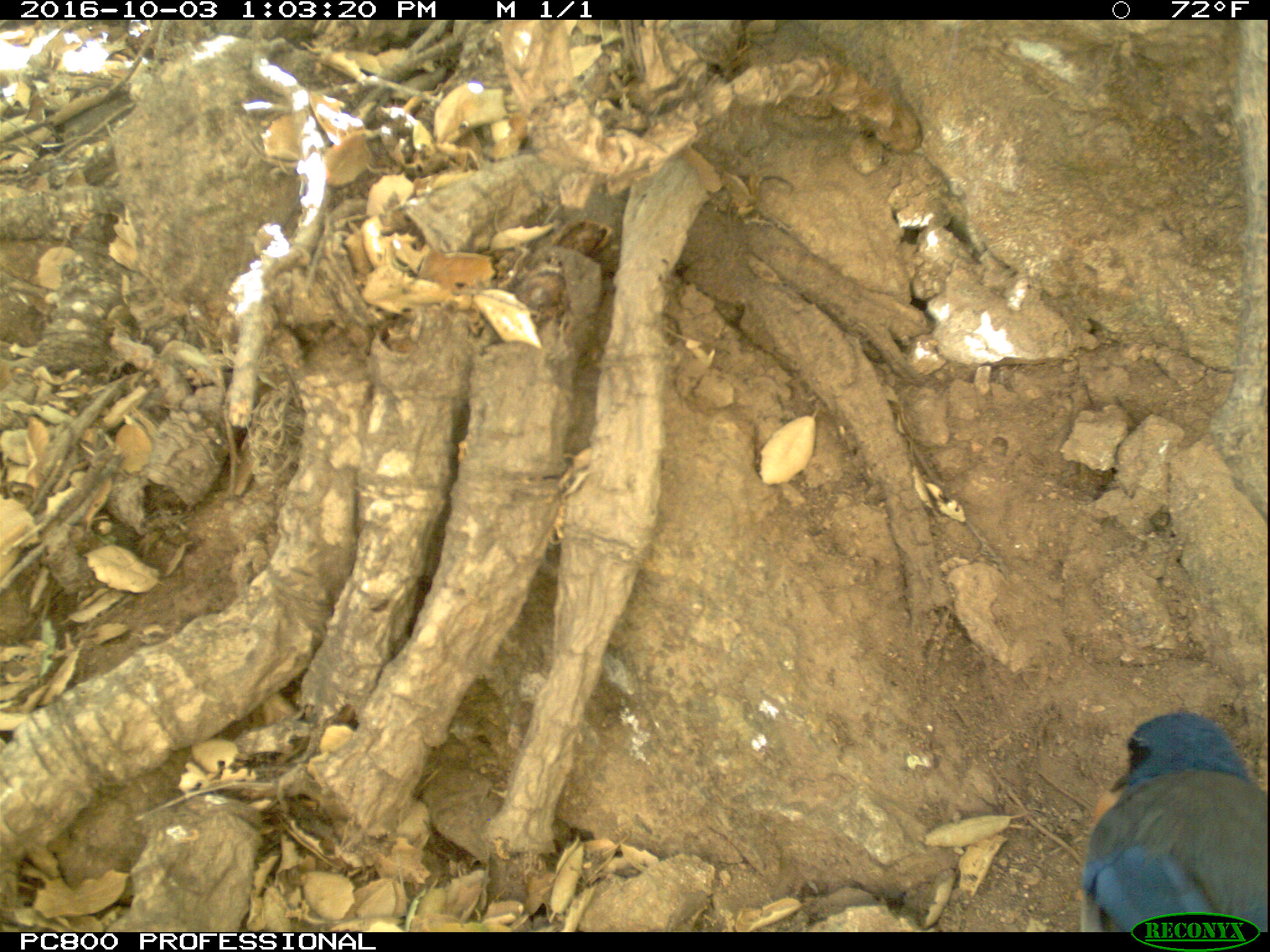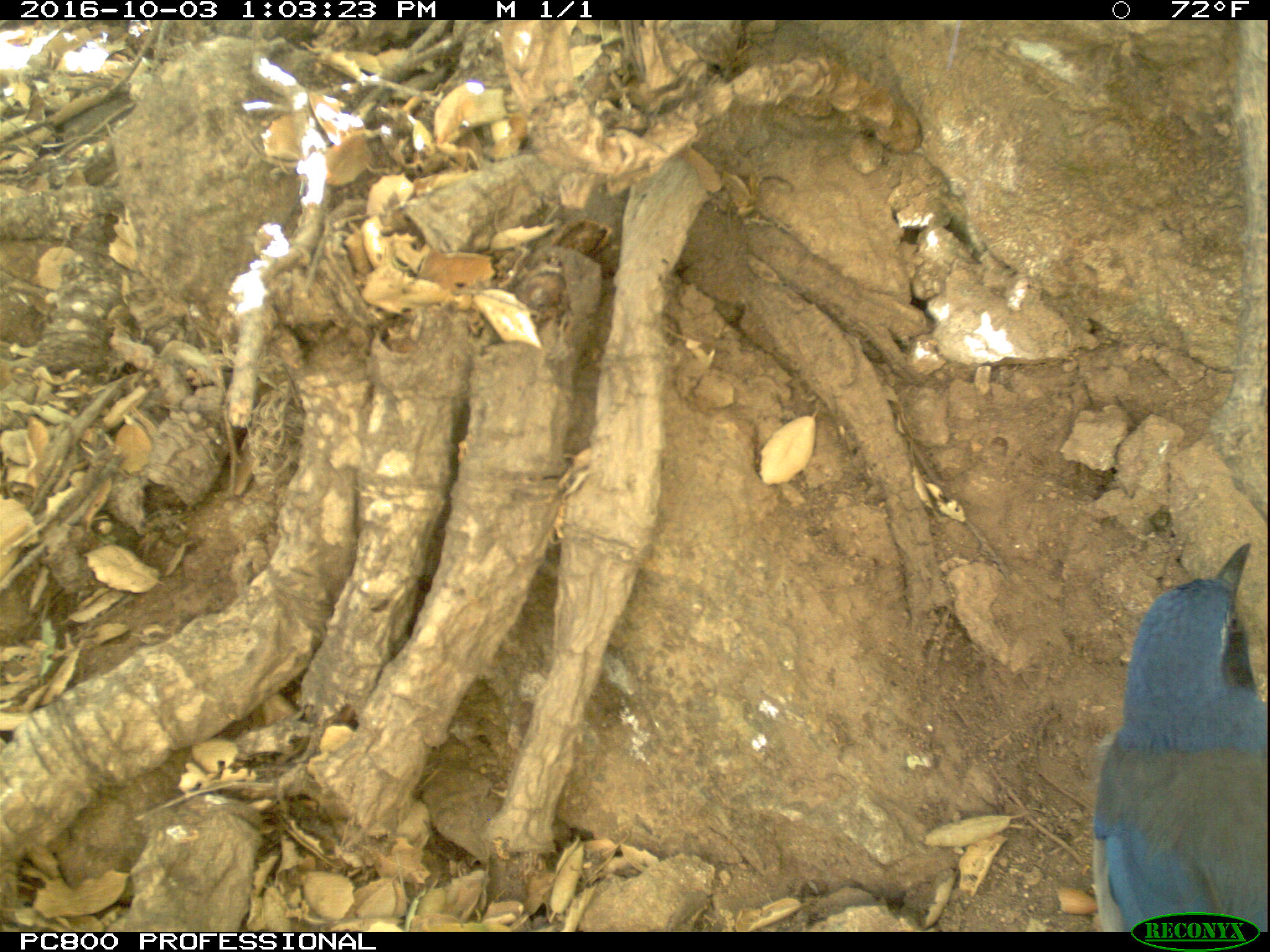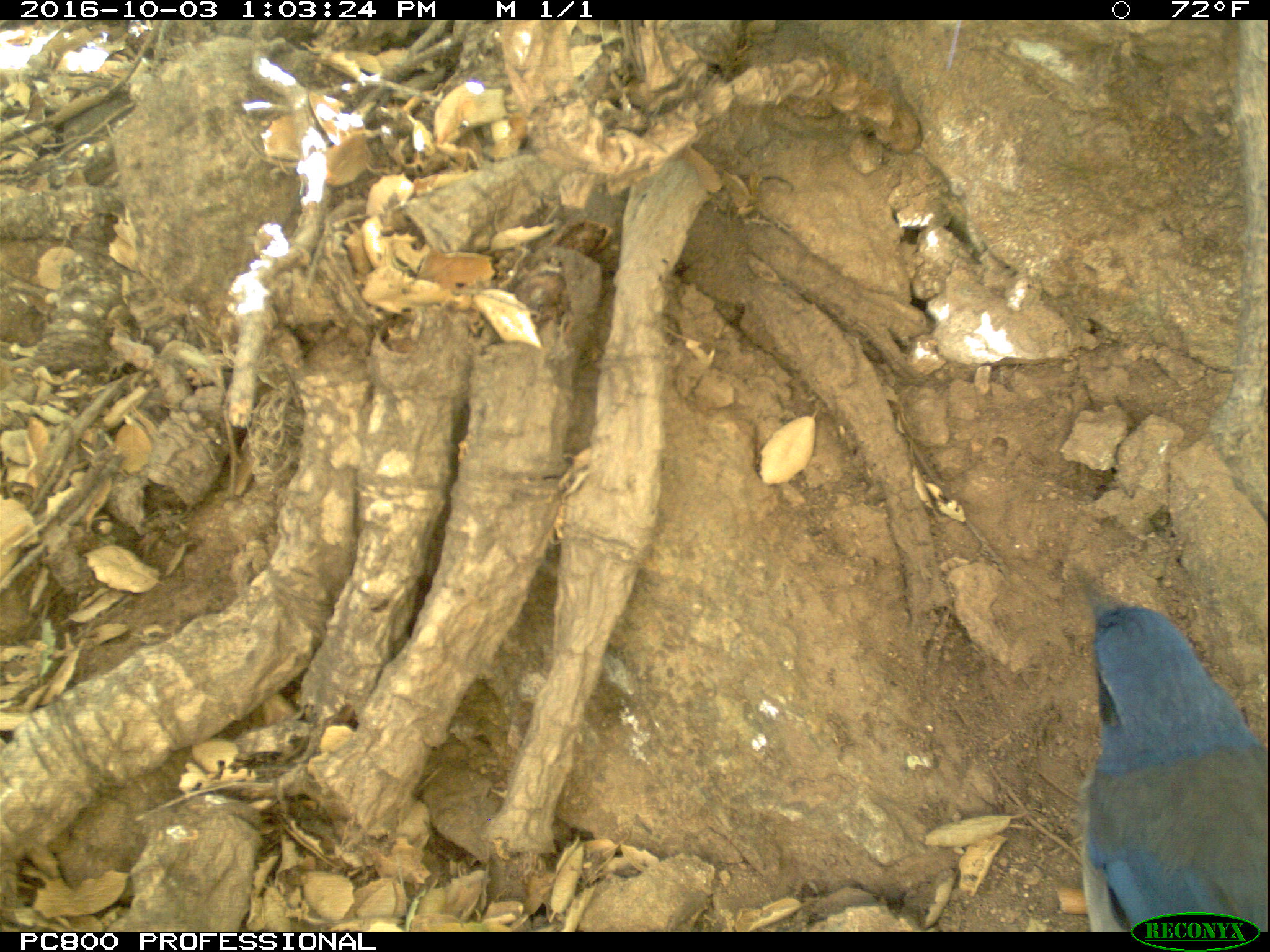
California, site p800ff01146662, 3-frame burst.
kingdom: Animalia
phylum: Chordata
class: Aves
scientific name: Aves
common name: bird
Bird (Aves).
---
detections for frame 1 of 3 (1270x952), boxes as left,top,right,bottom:
bird: 1081,712,1269,932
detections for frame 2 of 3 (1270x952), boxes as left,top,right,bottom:
bird: 1092,542,1268,932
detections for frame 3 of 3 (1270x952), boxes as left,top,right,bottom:
bird: 1084,596,1269,932